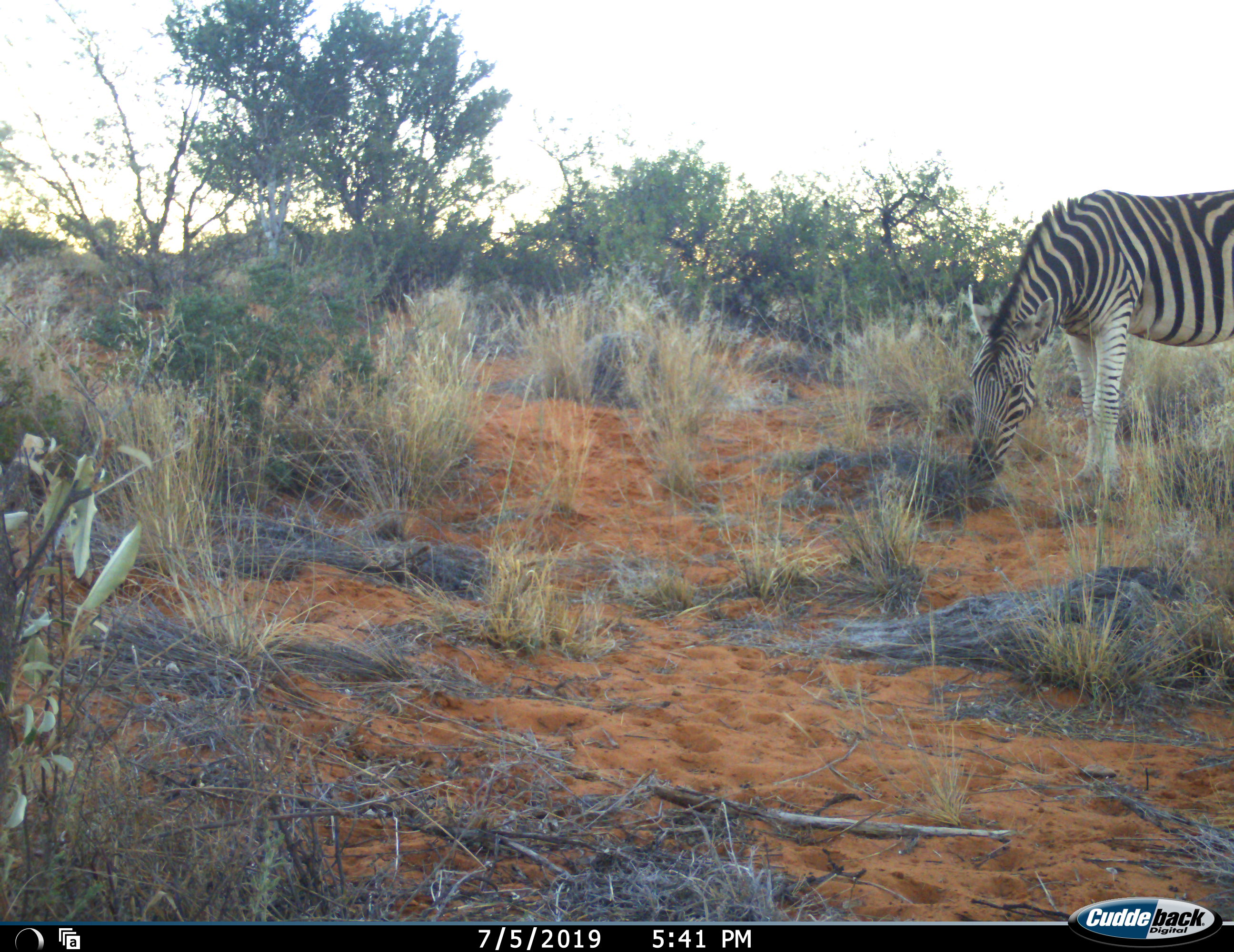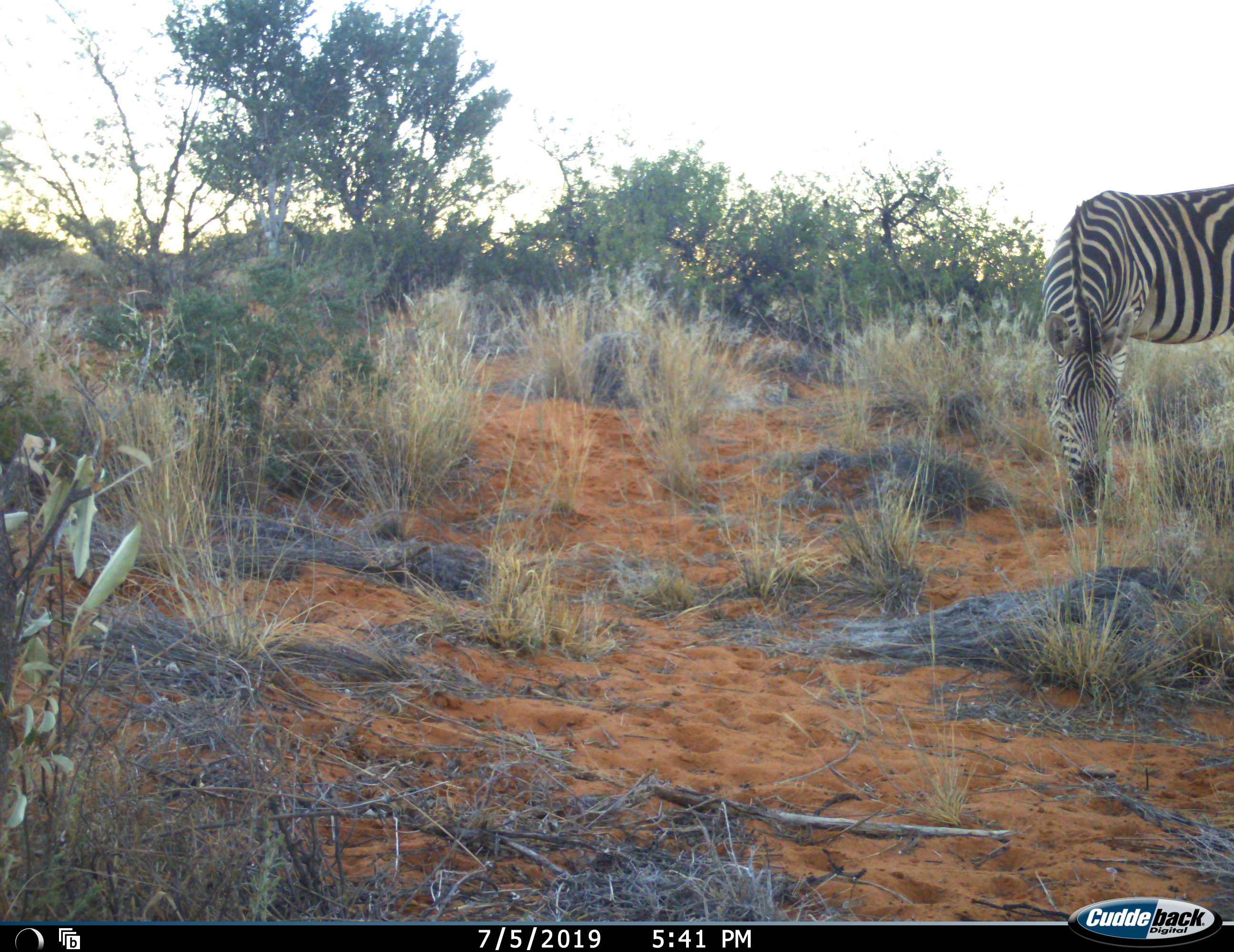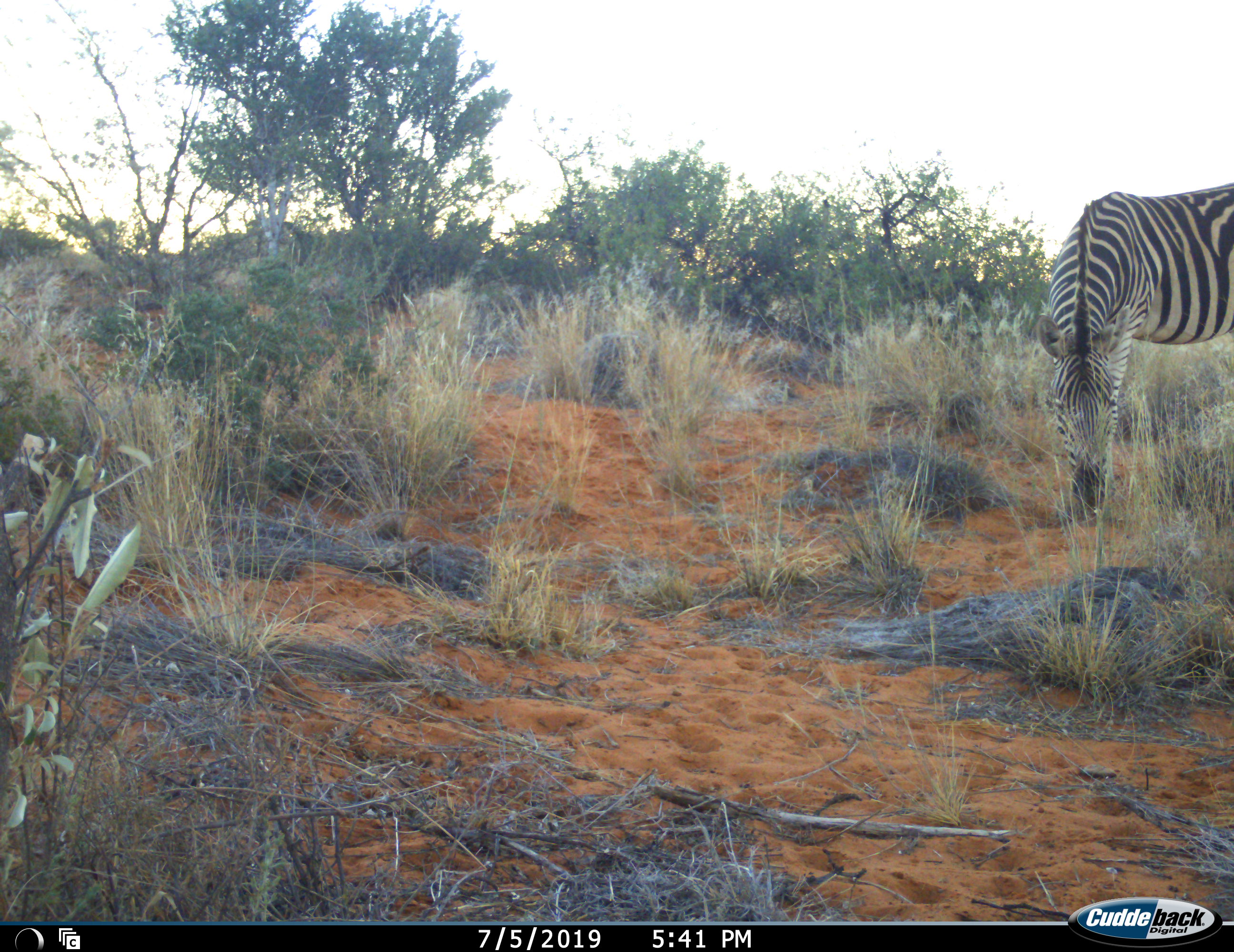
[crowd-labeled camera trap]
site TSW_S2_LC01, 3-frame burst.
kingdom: Animalia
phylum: Chordata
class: Mammalia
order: Perissodactyla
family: Equidae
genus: Equus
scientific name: Equus quagga burchellii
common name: burchell's zebra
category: zebraburchells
Zebraburchells (burchell's zebra) (Equus quagga burchellii), count 1. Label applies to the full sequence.